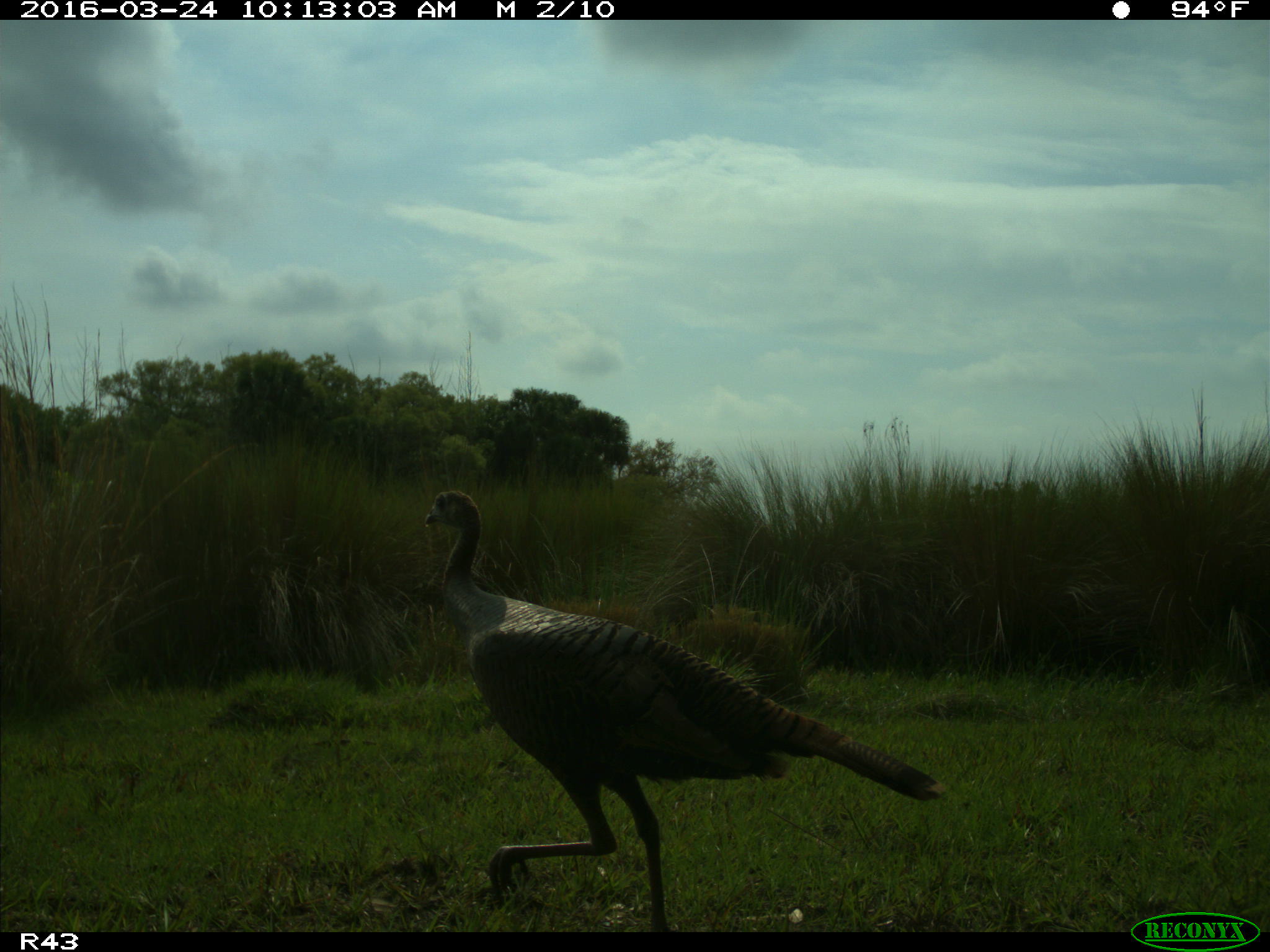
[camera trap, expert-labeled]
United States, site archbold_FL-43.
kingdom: Animalia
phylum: Chordata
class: Aves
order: Galliformes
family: Phasianidae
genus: Meleagris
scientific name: Meleagris gallopavo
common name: wild turkey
Meleagris gallopavo (wild turkey).